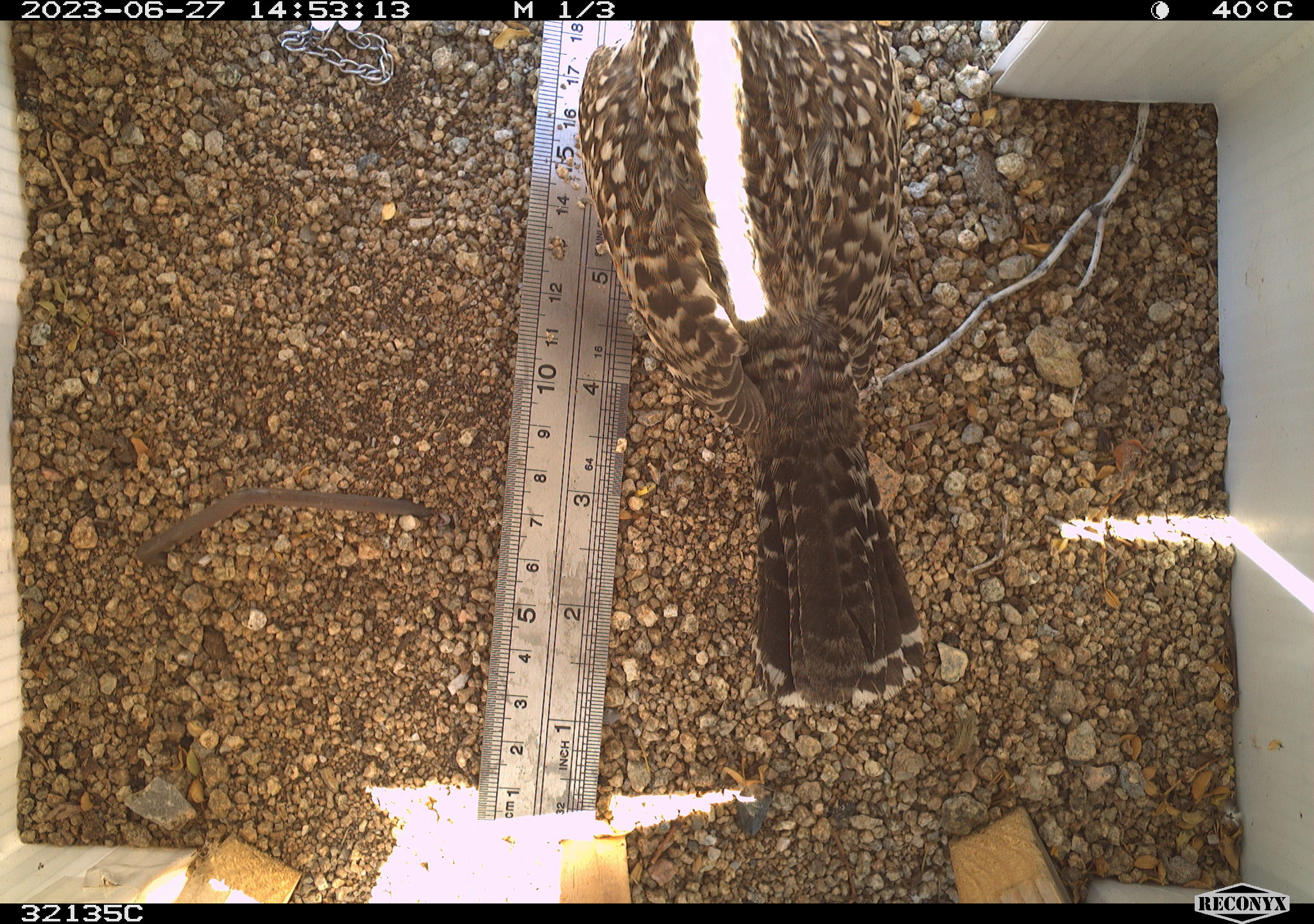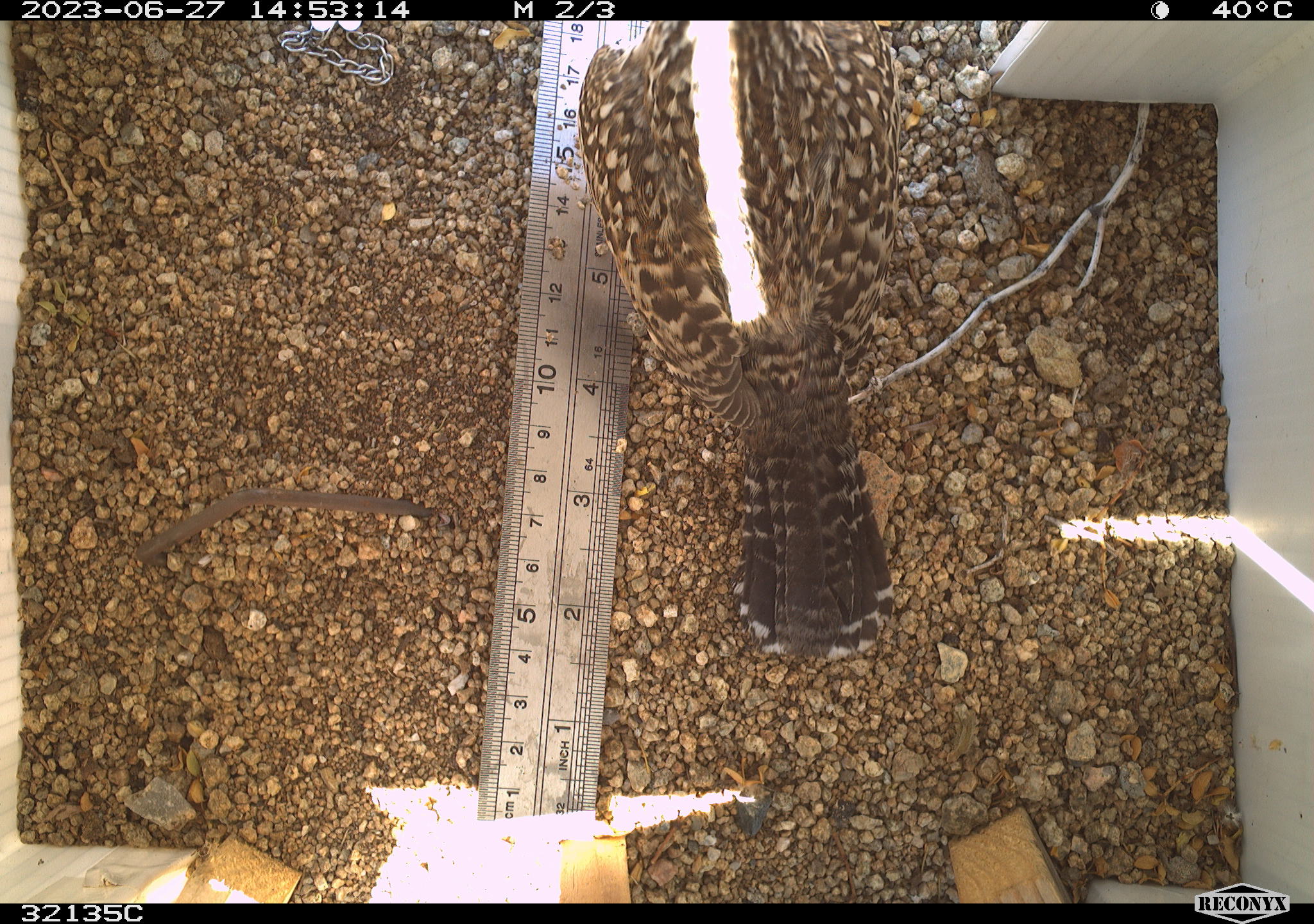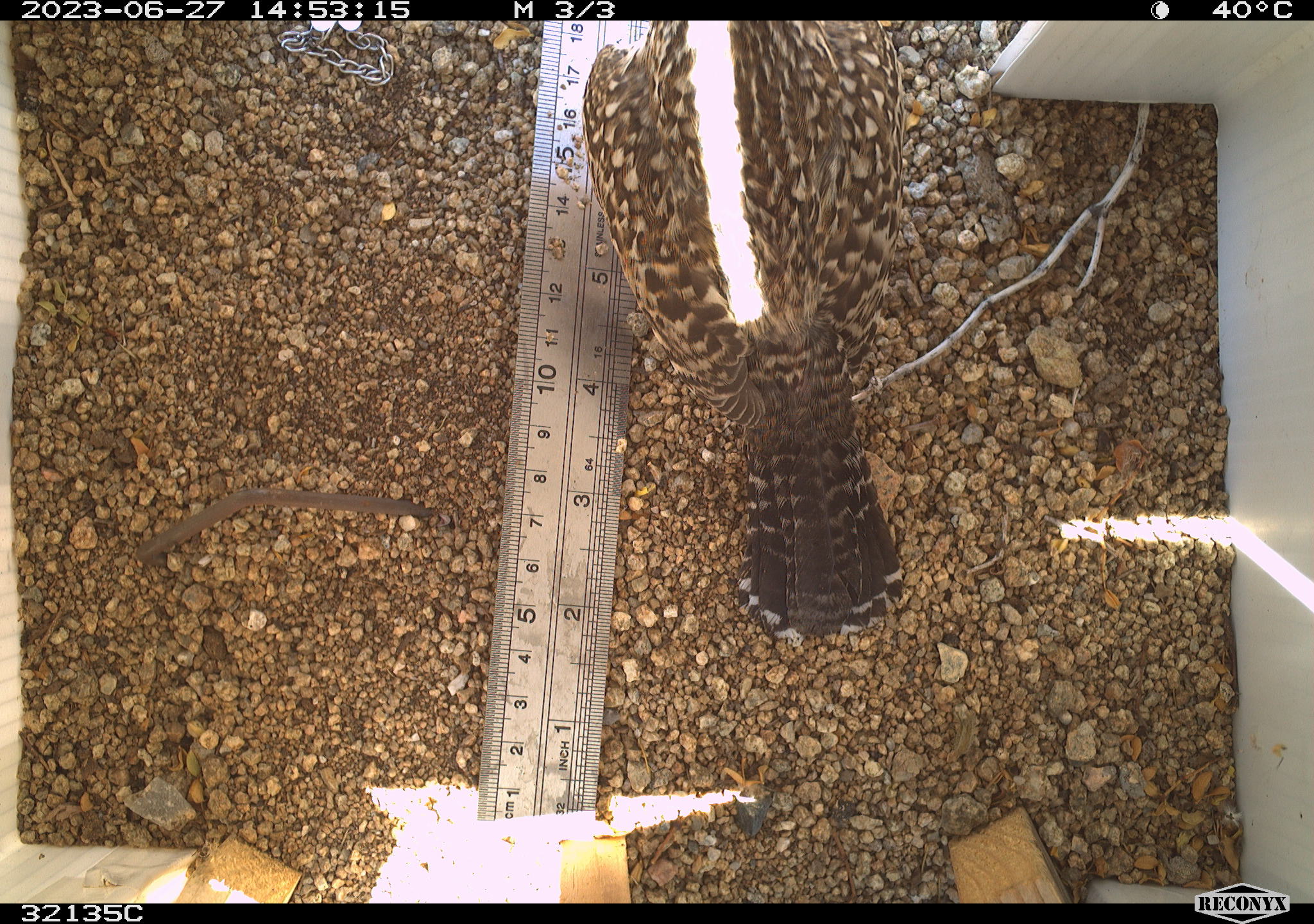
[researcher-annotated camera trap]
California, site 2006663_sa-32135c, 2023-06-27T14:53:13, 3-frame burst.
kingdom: Animalia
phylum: Chordata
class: Aves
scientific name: Aves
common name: bird